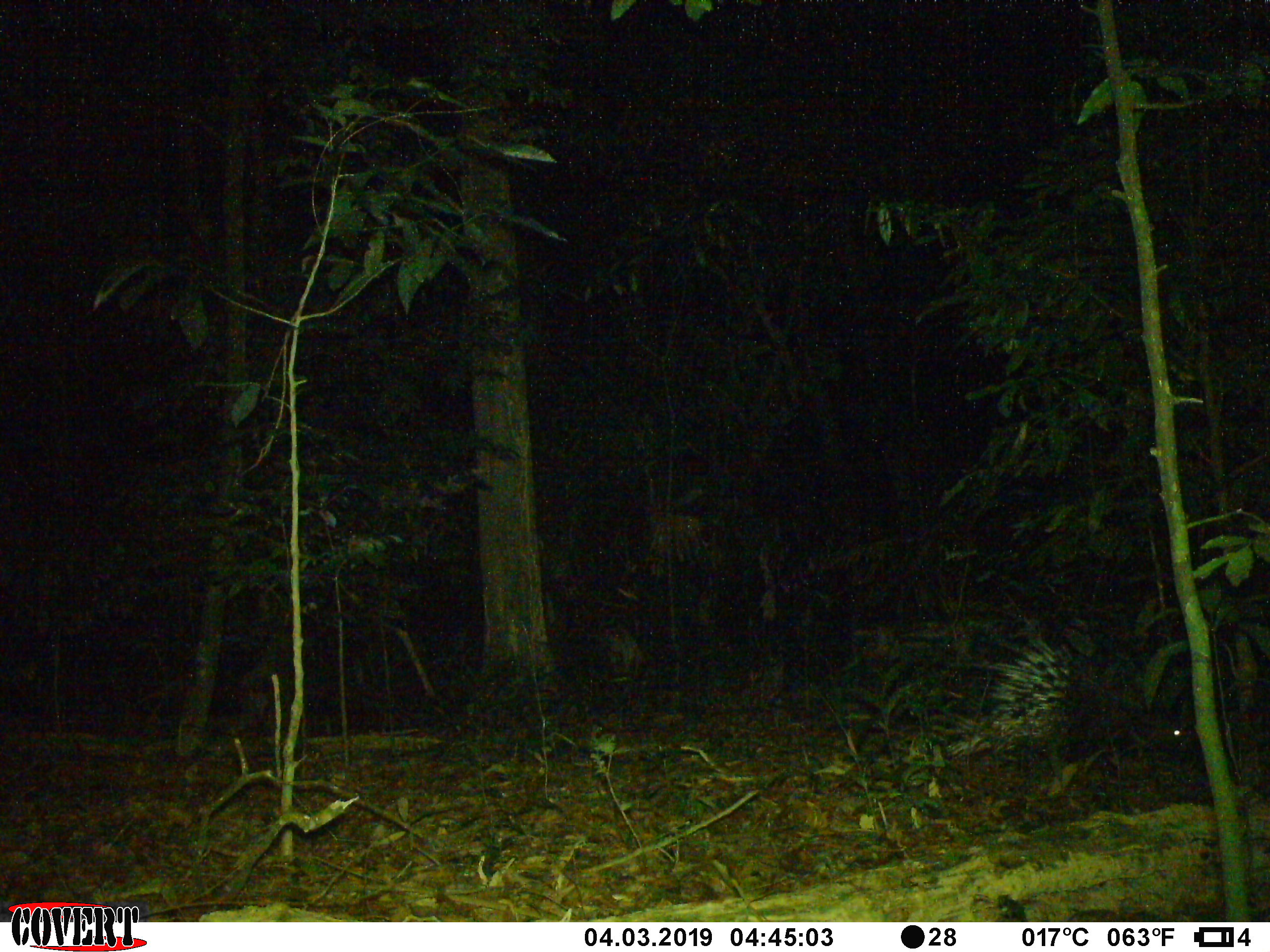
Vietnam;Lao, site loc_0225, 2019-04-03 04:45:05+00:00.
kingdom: Animalia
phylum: Chordata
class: Mammalia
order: Rodentia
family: Hystricidae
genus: Hystrix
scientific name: Hystrix brachyura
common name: malayan porcupine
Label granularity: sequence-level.